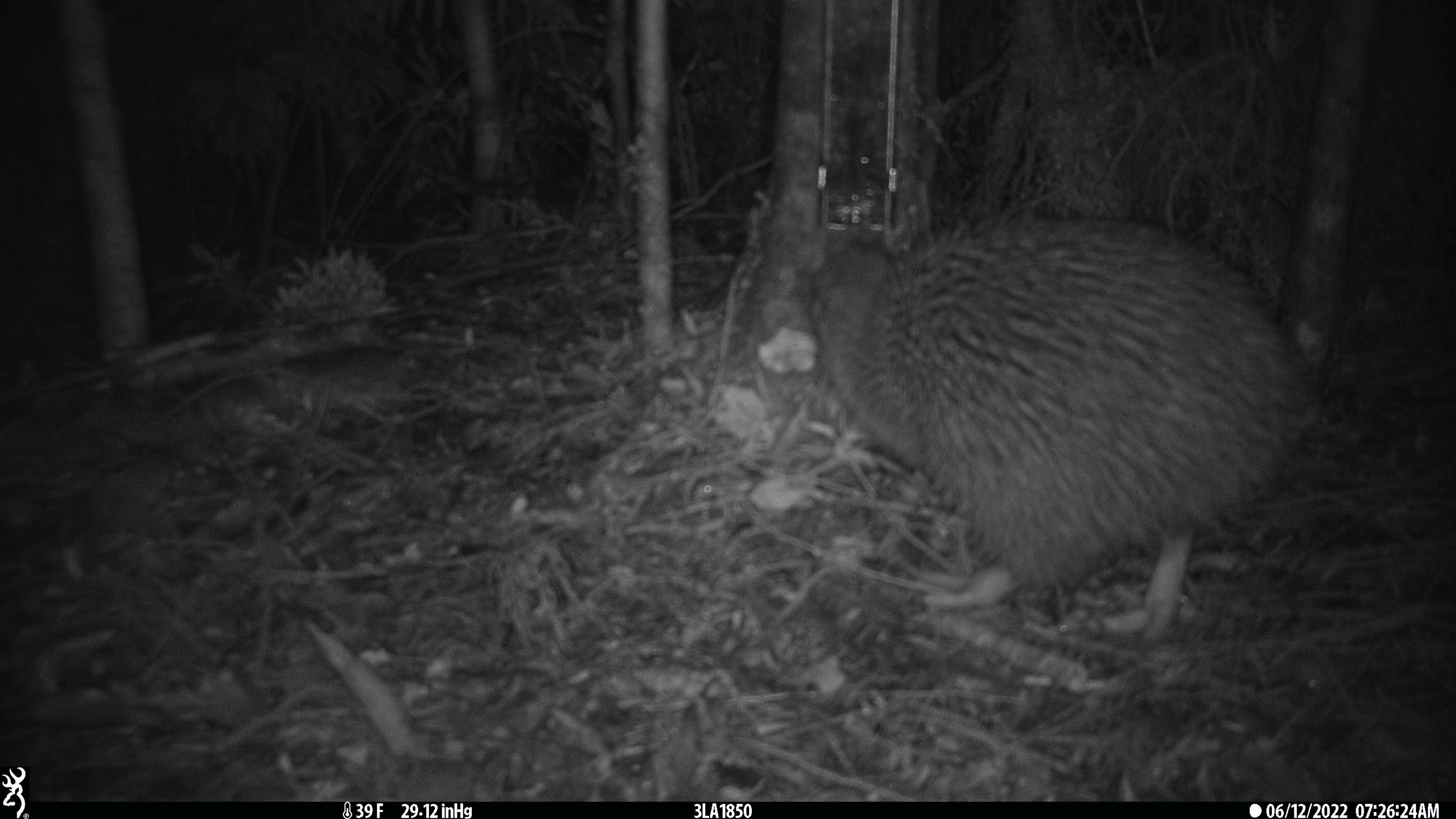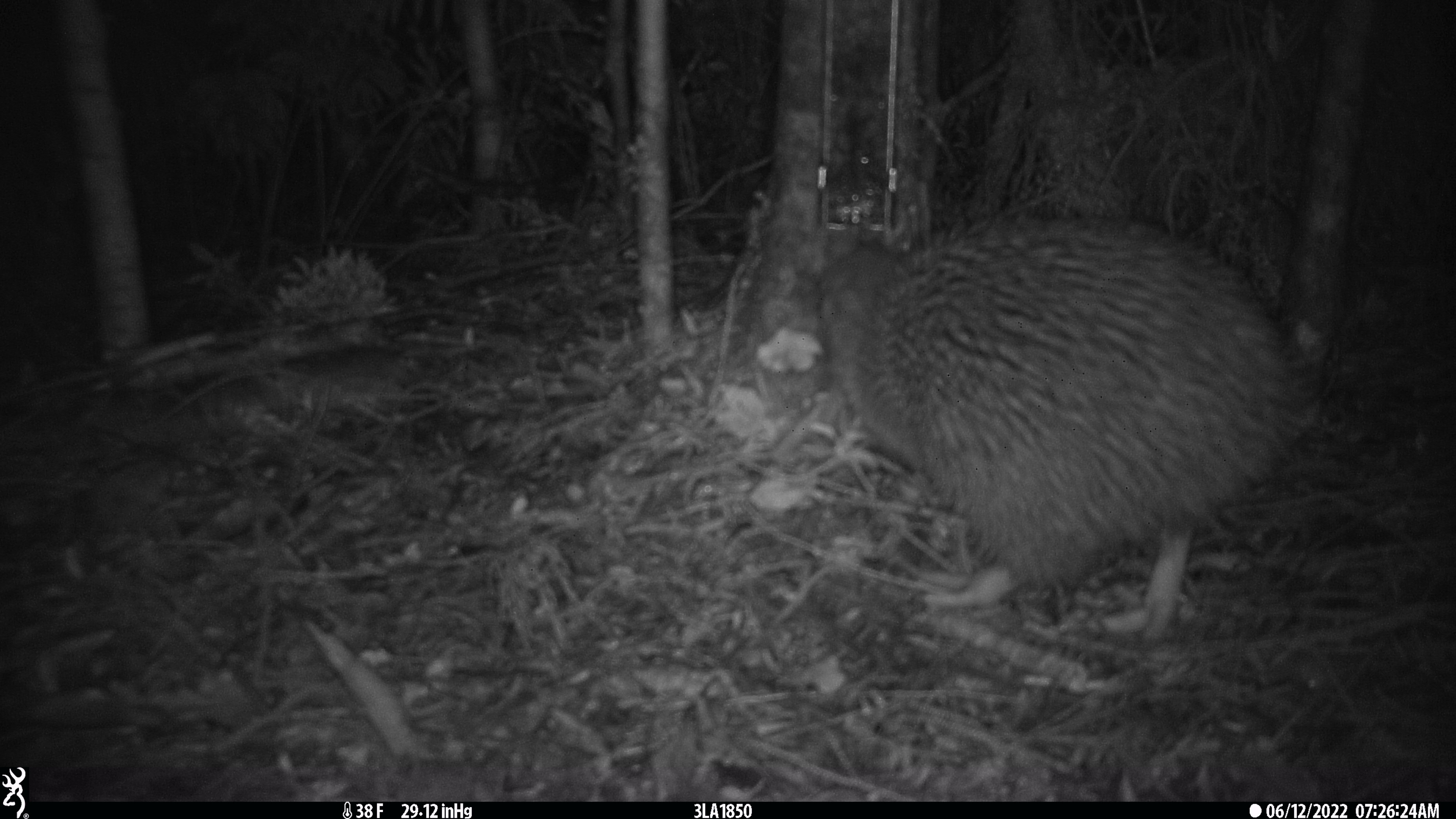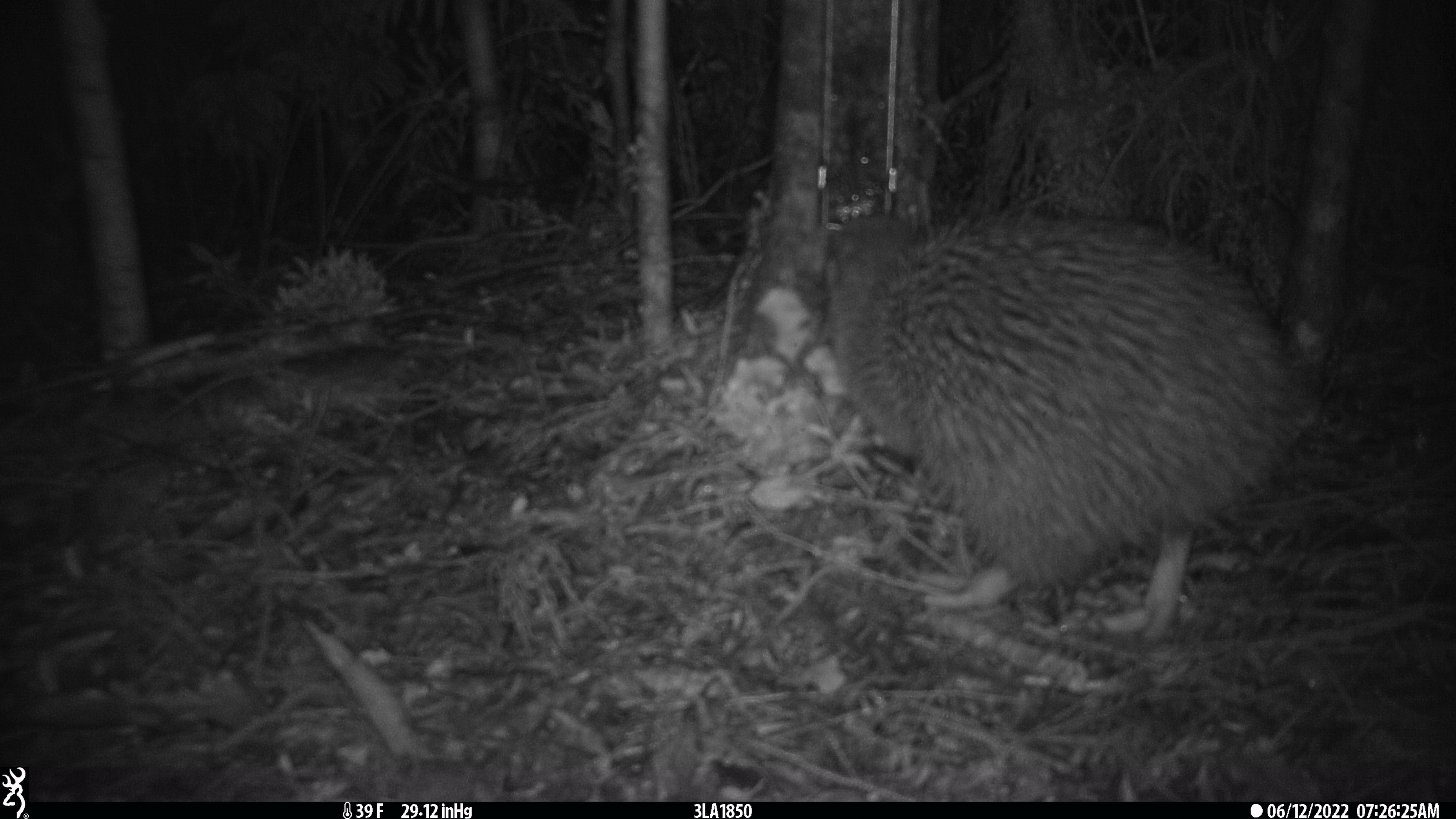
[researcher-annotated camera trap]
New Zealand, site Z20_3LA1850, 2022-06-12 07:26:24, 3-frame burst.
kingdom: Animalia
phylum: Chordata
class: Aves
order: Apterygiformes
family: Apterygidae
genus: Apteryx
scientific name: Apteryx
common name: kiwi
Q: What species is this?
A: Kiwi (Apteryx).